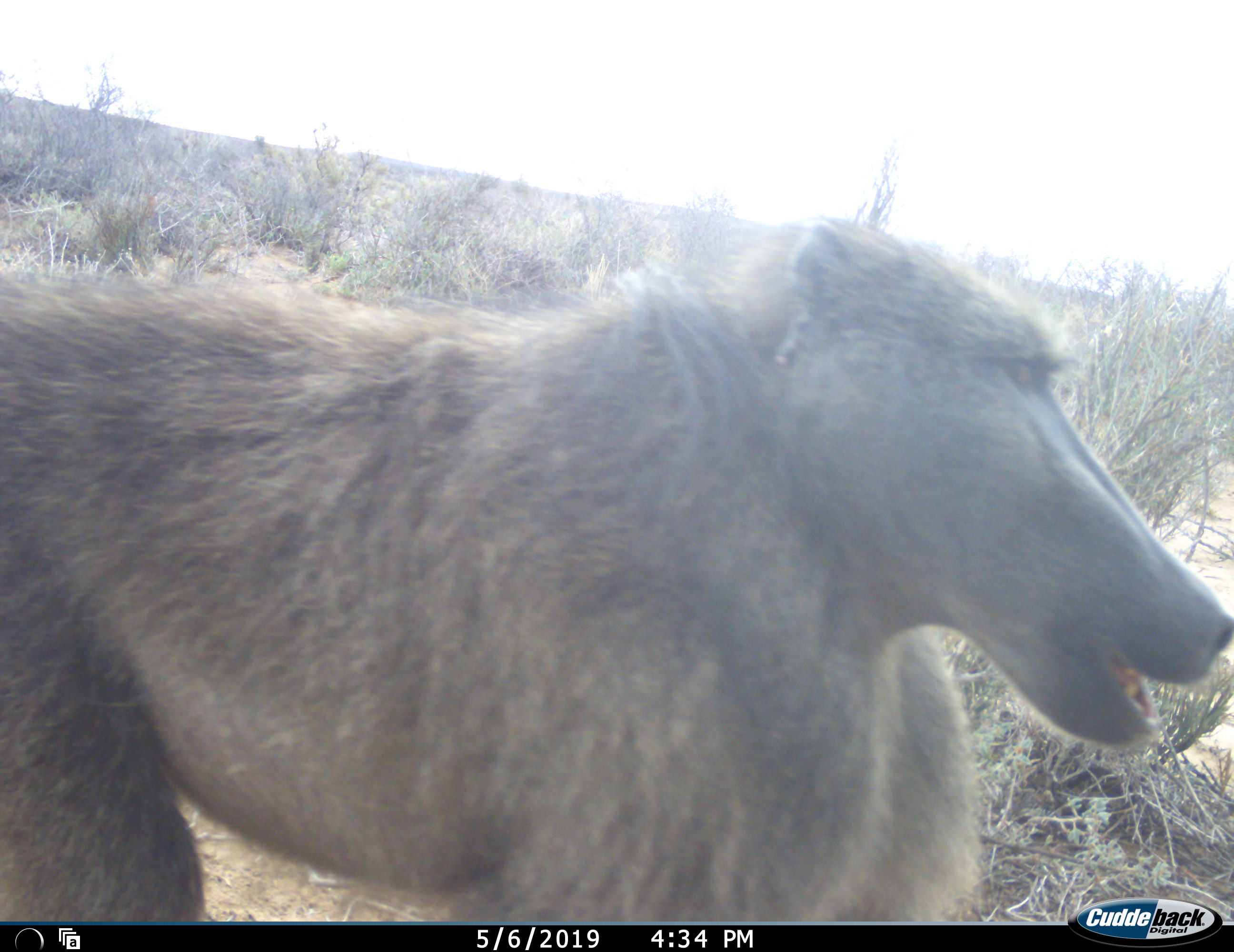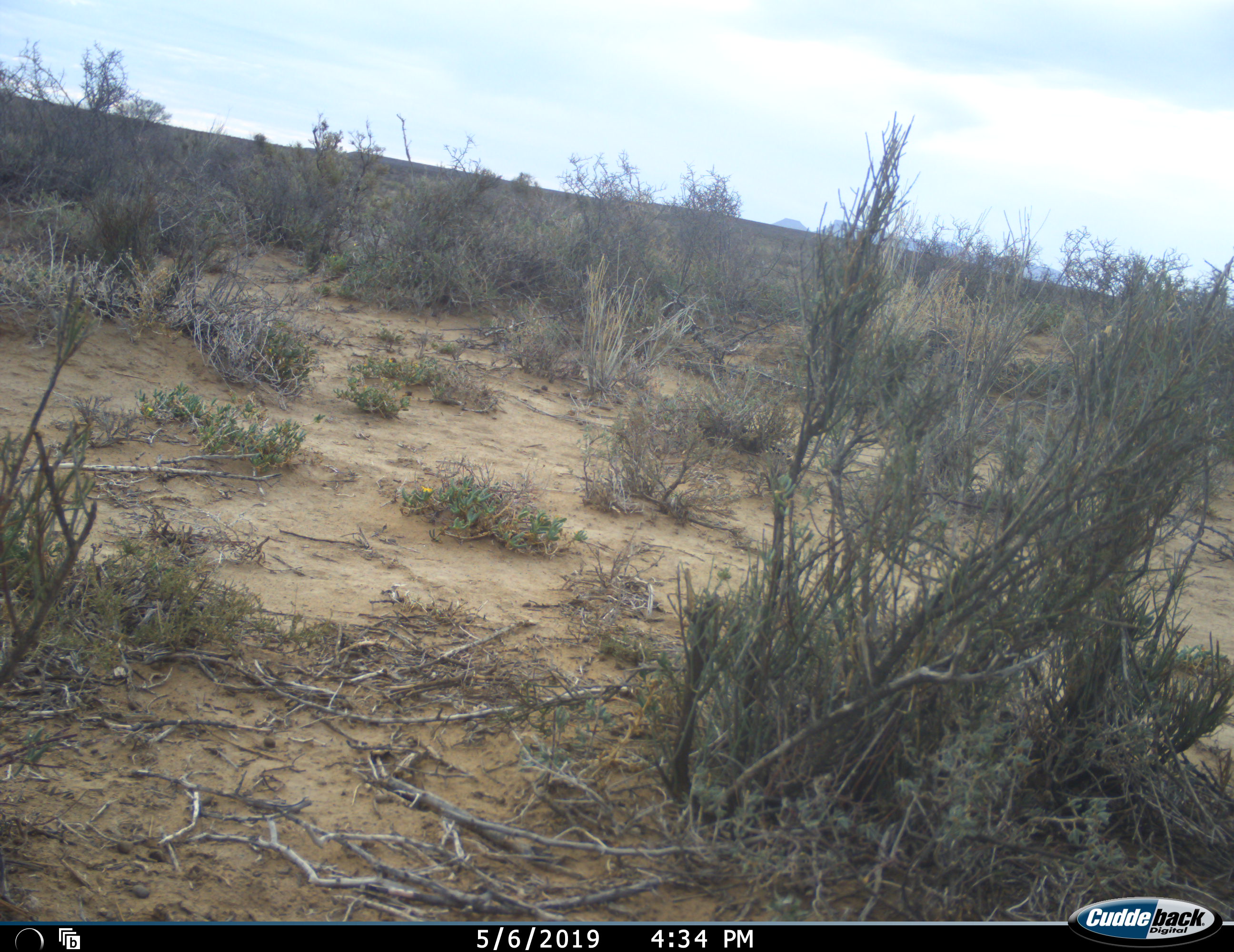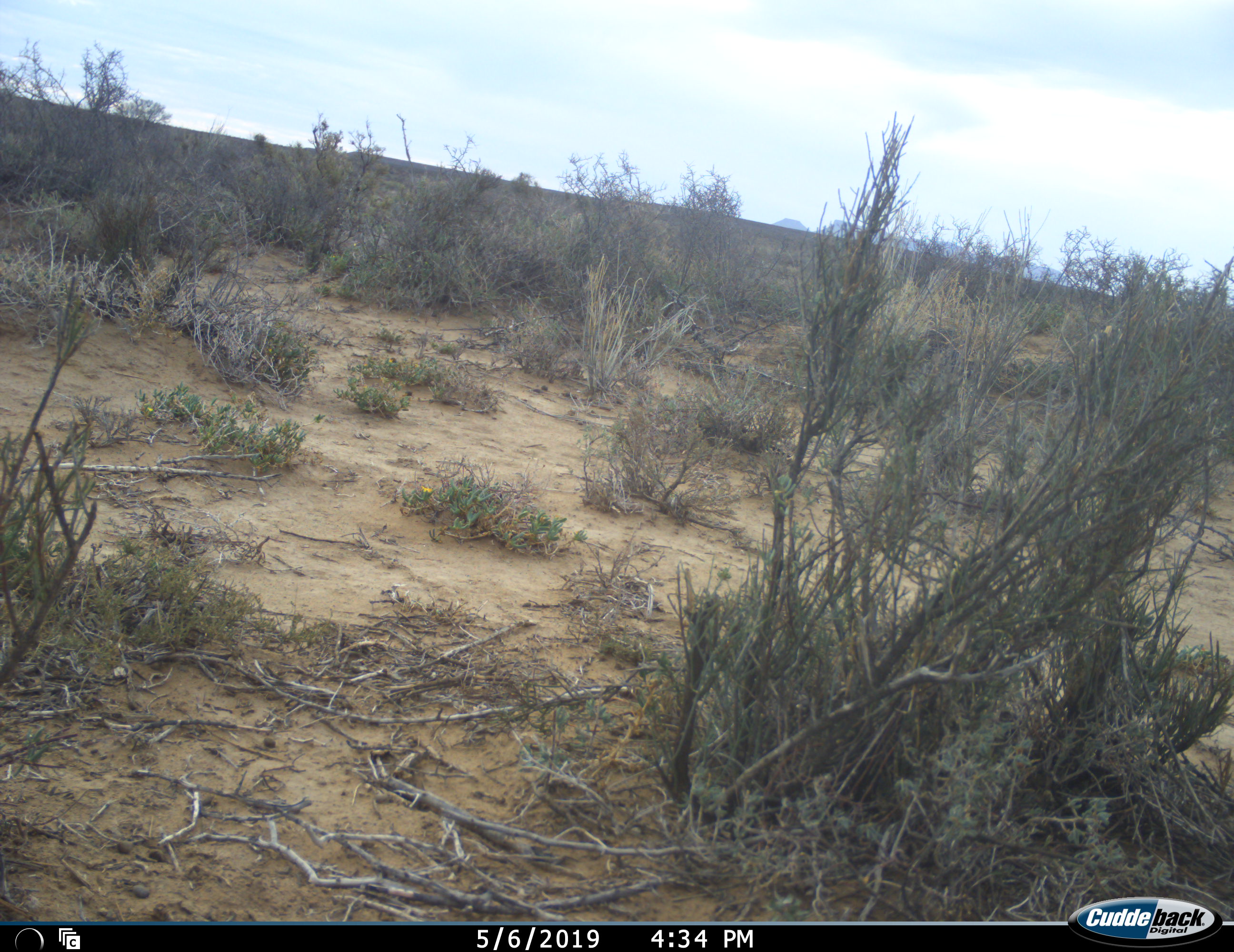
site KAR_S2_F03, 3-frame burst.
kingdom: Animalia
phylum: Chordata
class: Mammalia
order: Primates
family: Cercopithecidae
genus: Papio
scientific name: Papio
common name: baboon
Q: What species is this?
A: Baboon (Papio).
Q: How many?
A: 1.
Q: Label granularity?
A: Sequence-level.